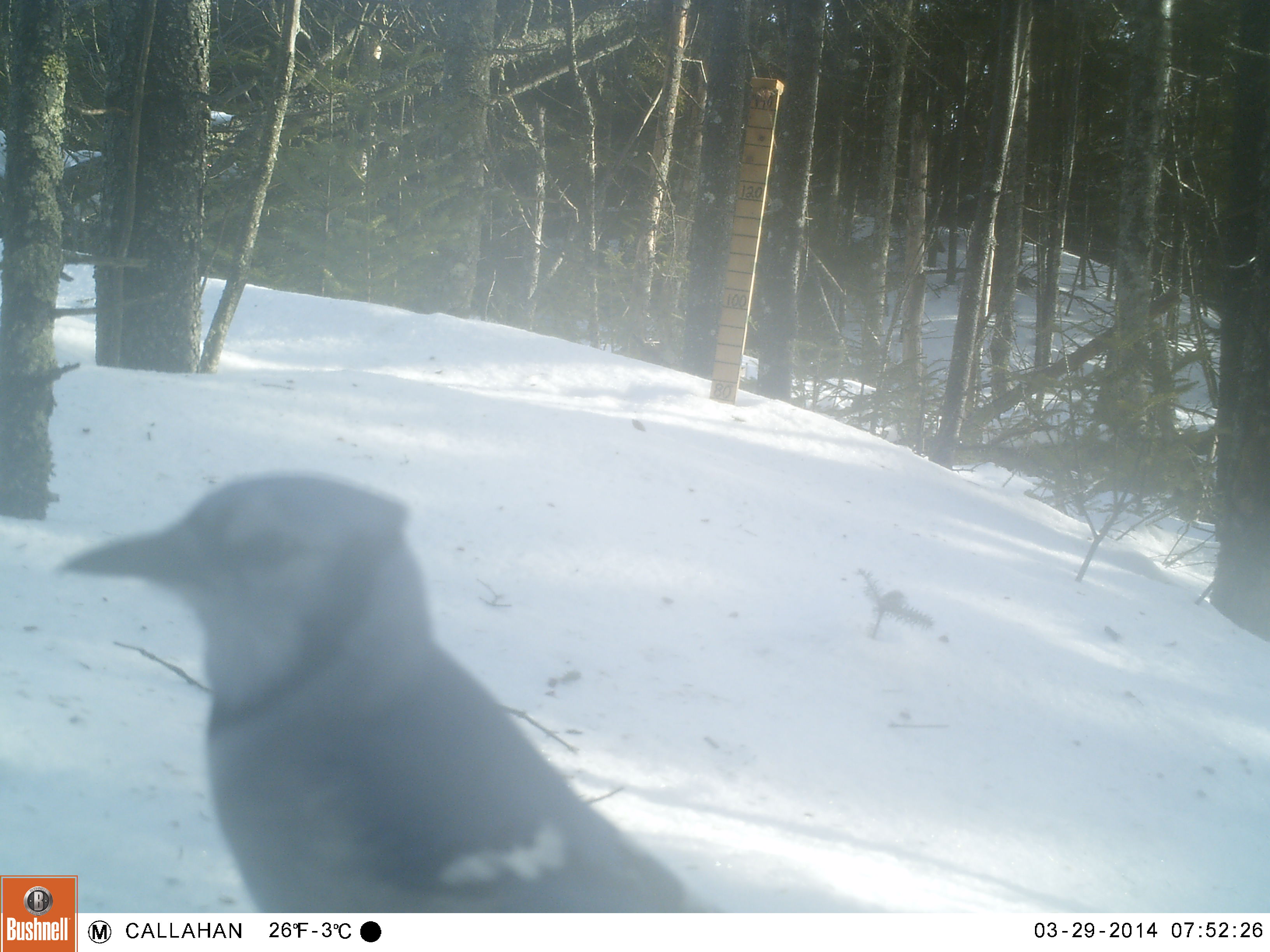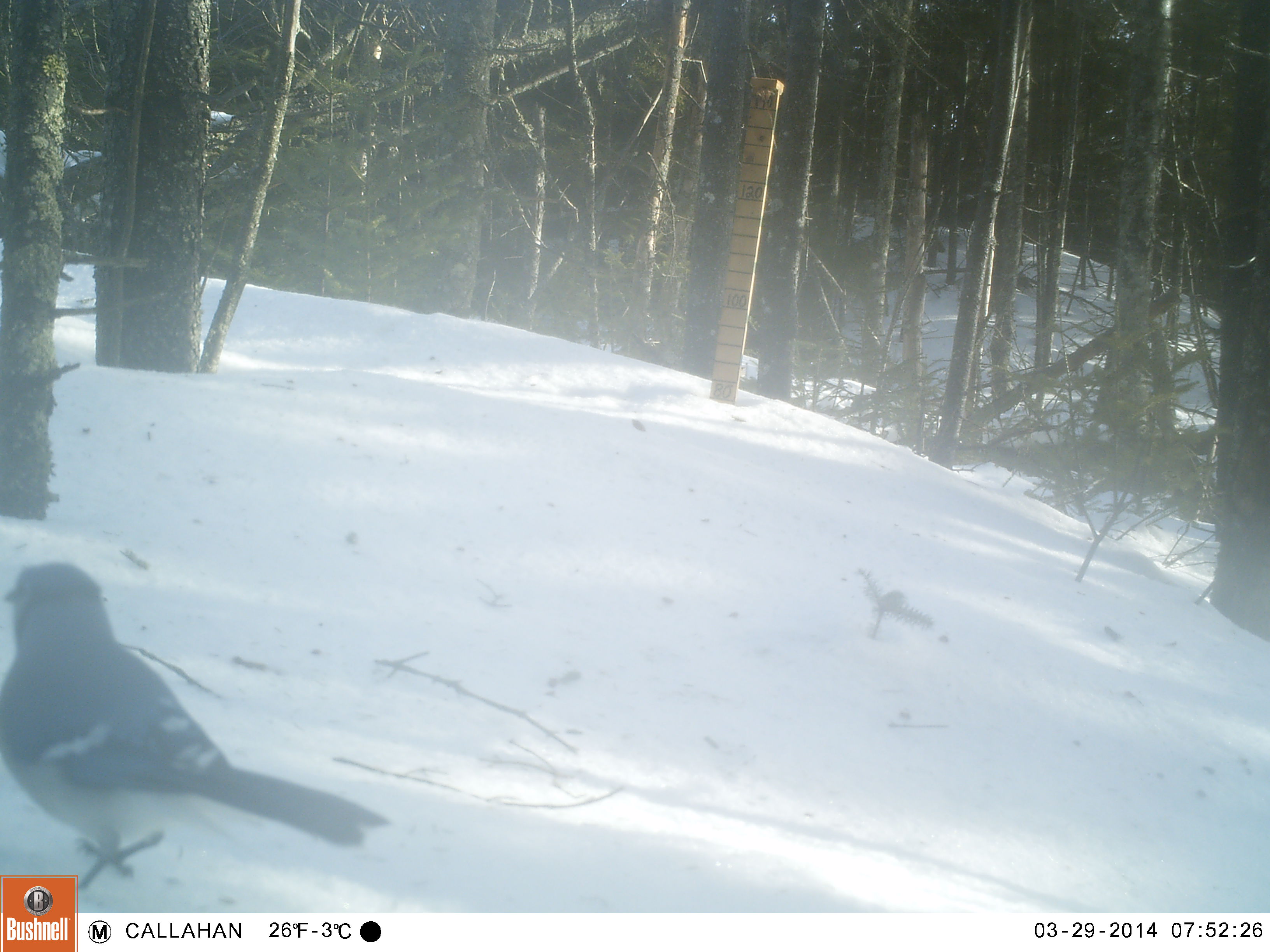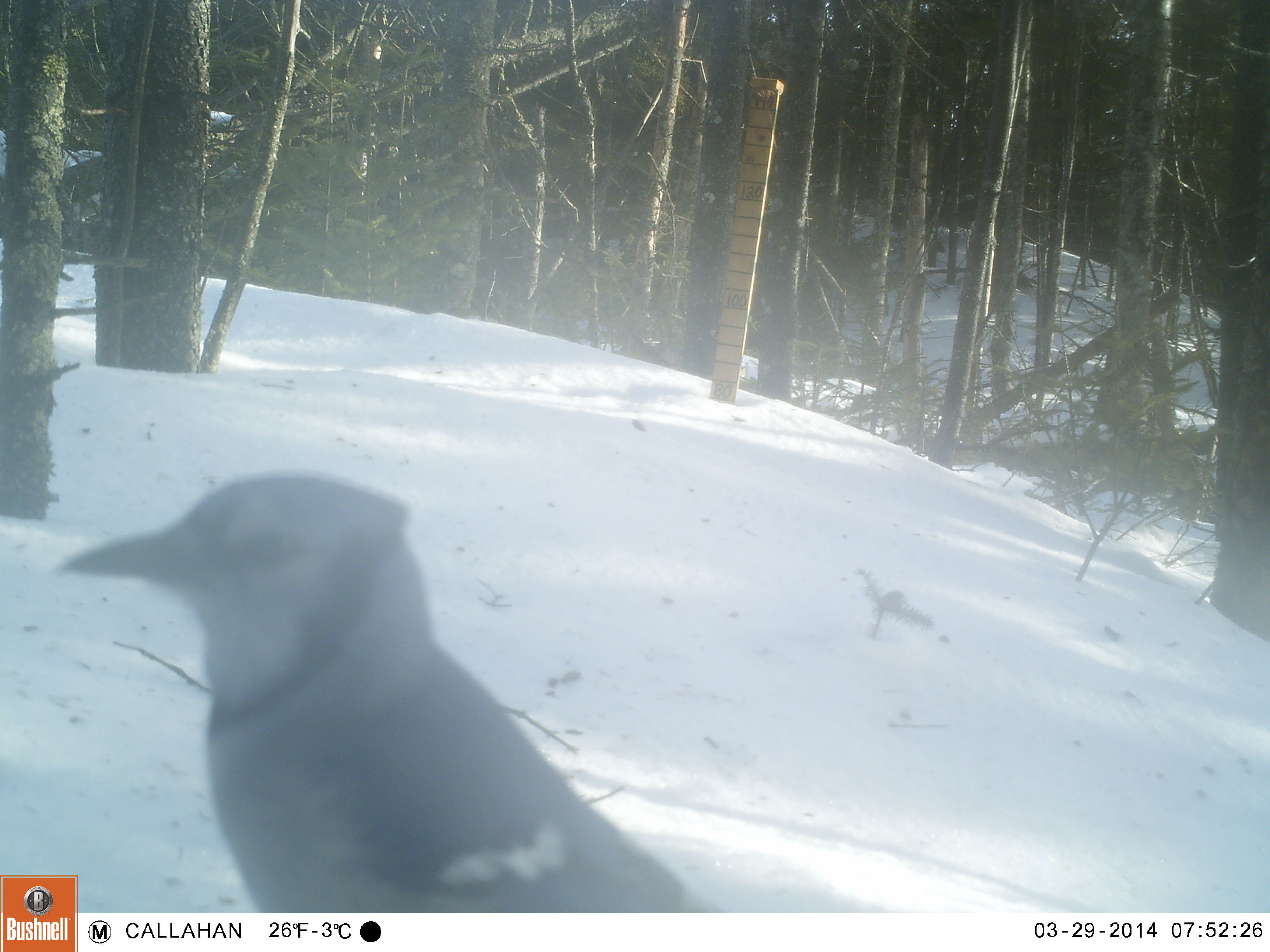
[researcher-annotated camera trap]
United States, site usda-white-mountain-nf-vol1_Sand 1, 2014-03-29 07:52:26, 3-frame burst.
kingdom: Animalia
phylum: Chordata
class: Aves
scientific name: Aves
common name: bird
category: bird sp.